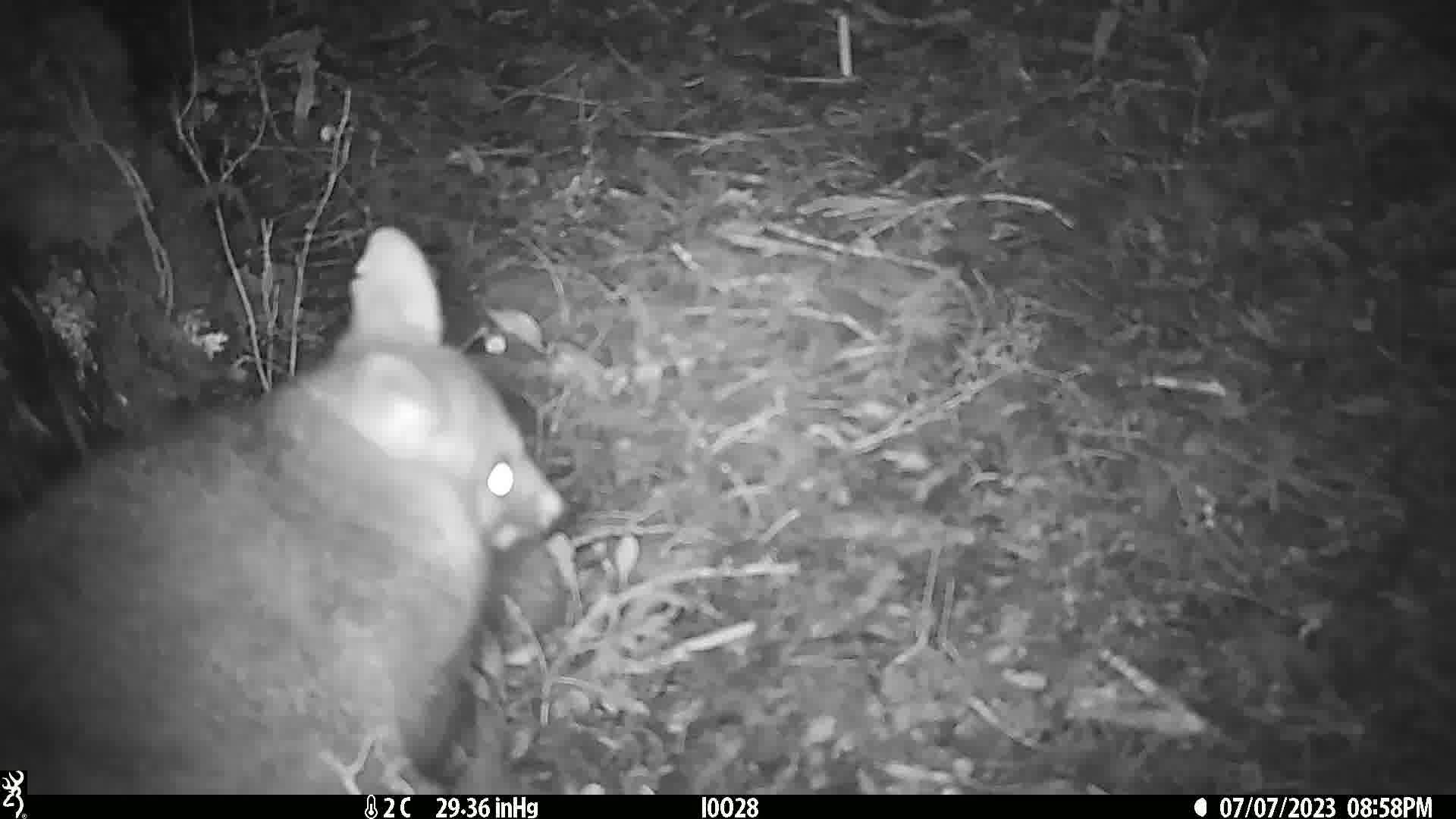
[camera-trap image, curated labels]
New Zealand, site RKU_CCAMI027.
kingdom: Animalia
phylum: Chordata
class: Mammalia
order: Diprotodontia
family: Phalangeridae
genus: Trichosurus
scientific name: Trichosurus vulpecula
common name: common brushtail possum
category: possum